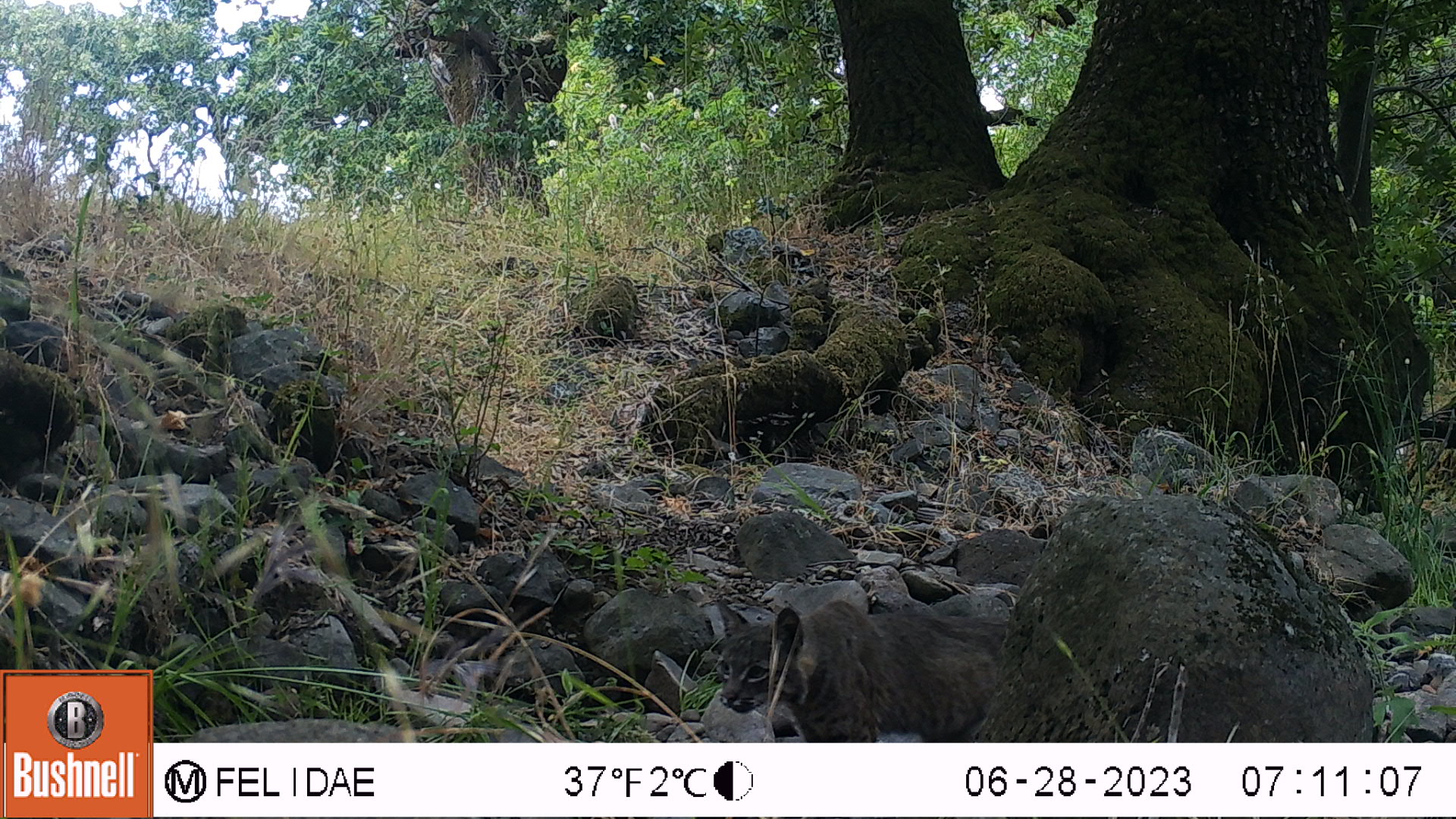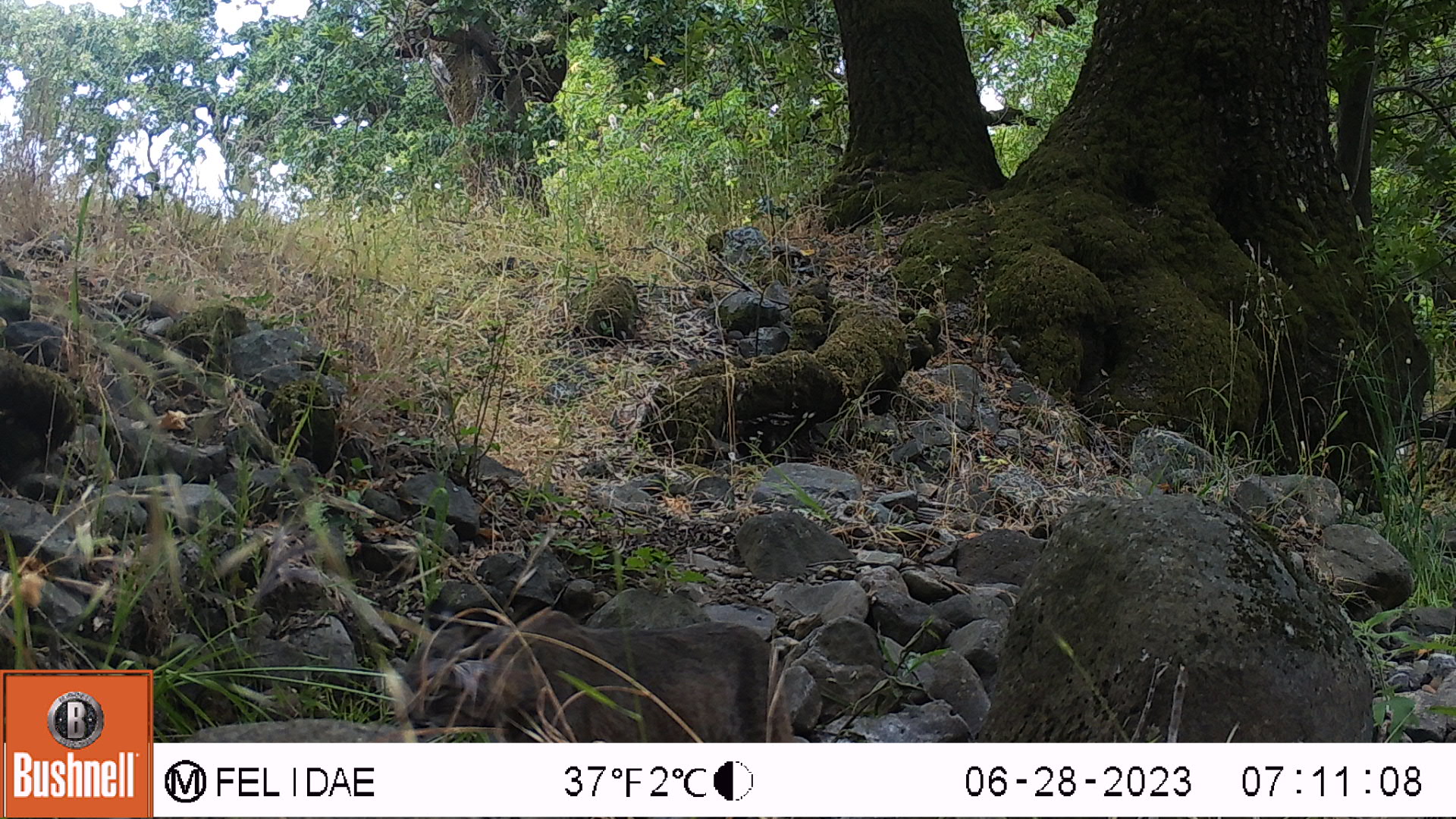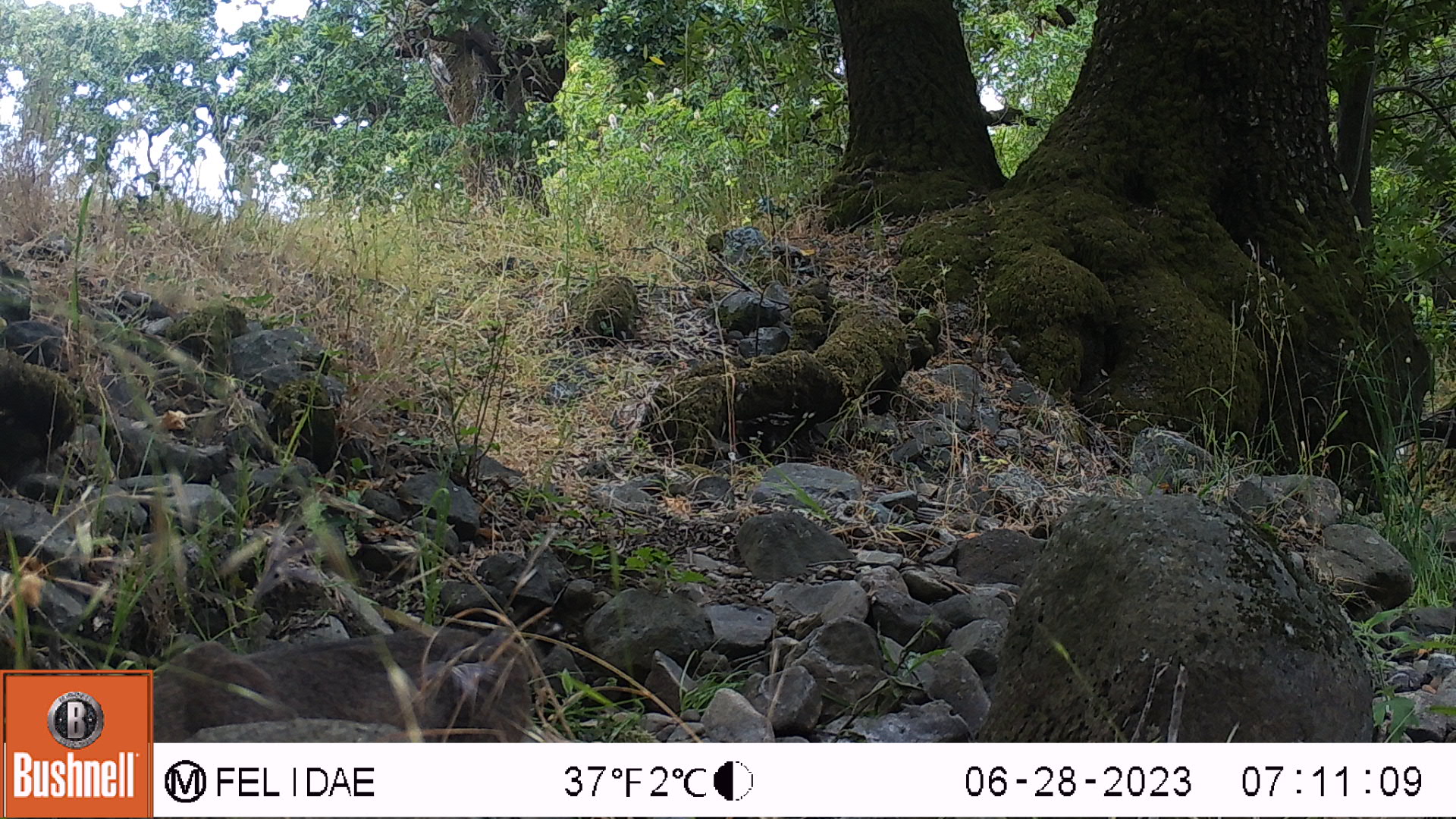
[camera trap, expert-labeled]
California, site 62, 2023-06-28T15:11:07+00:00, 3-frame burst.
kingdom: Animalia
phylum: Chordata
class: Mammalia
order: Carnivora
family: Felidae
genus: Lynx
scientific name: Lynx rufus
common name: bobcat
Bobcat (Lynx rufus).